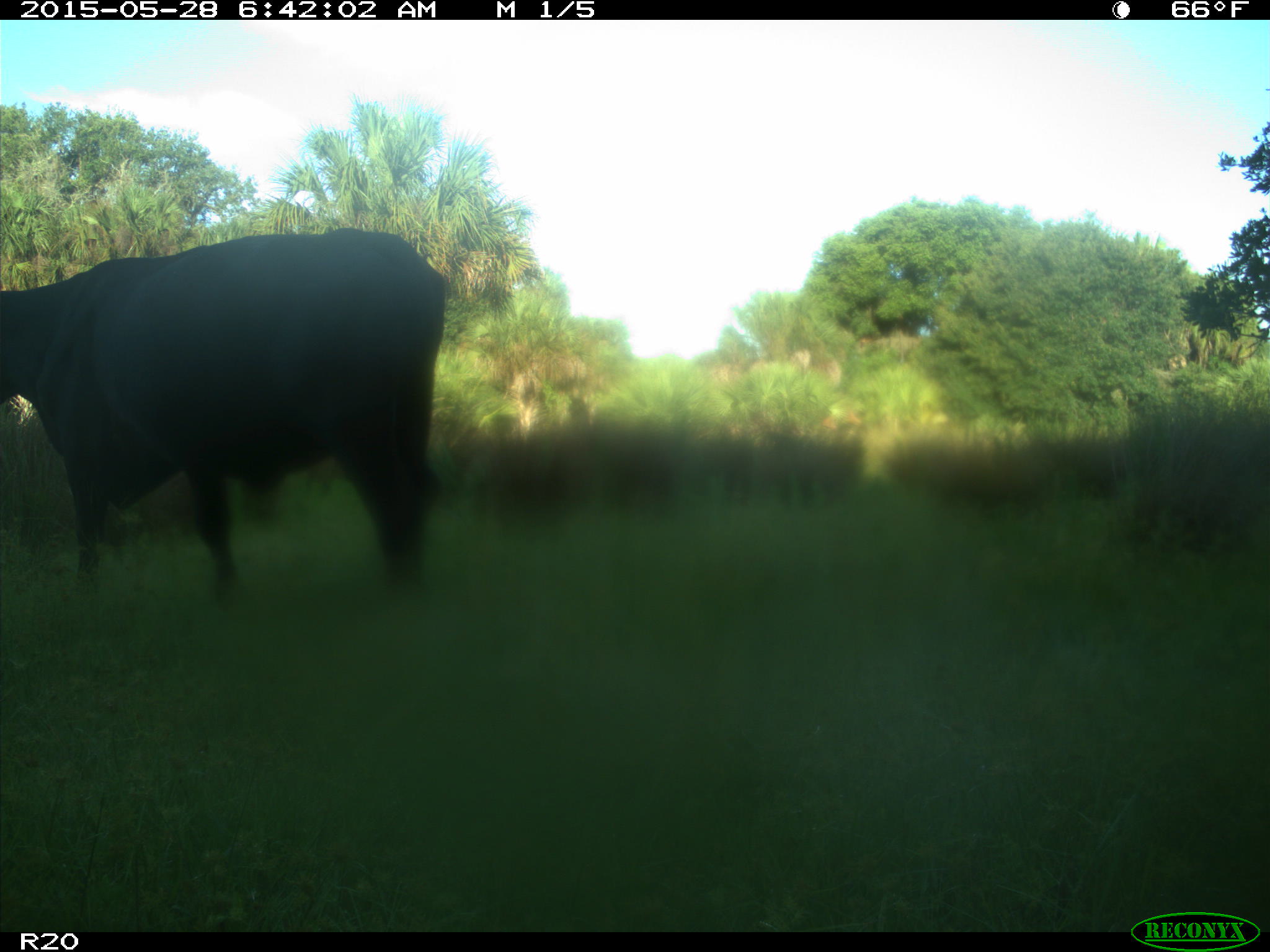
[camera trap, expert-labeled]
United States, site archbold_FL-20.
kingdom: Animalia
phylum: Chordata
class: Mammalia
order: Artiodactyla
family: Bovidae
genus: Bos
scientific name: Bos taurus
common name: domestic cow